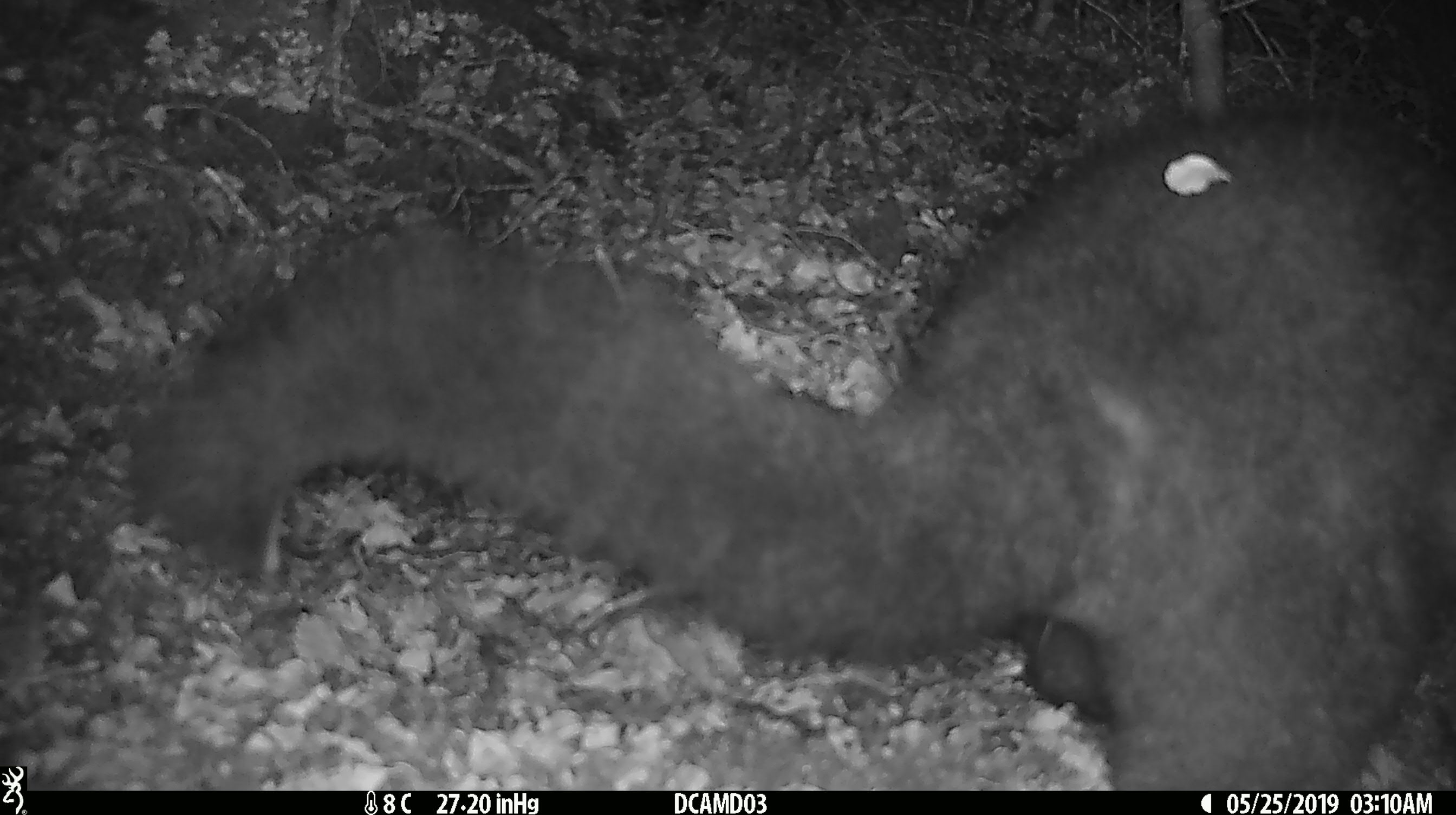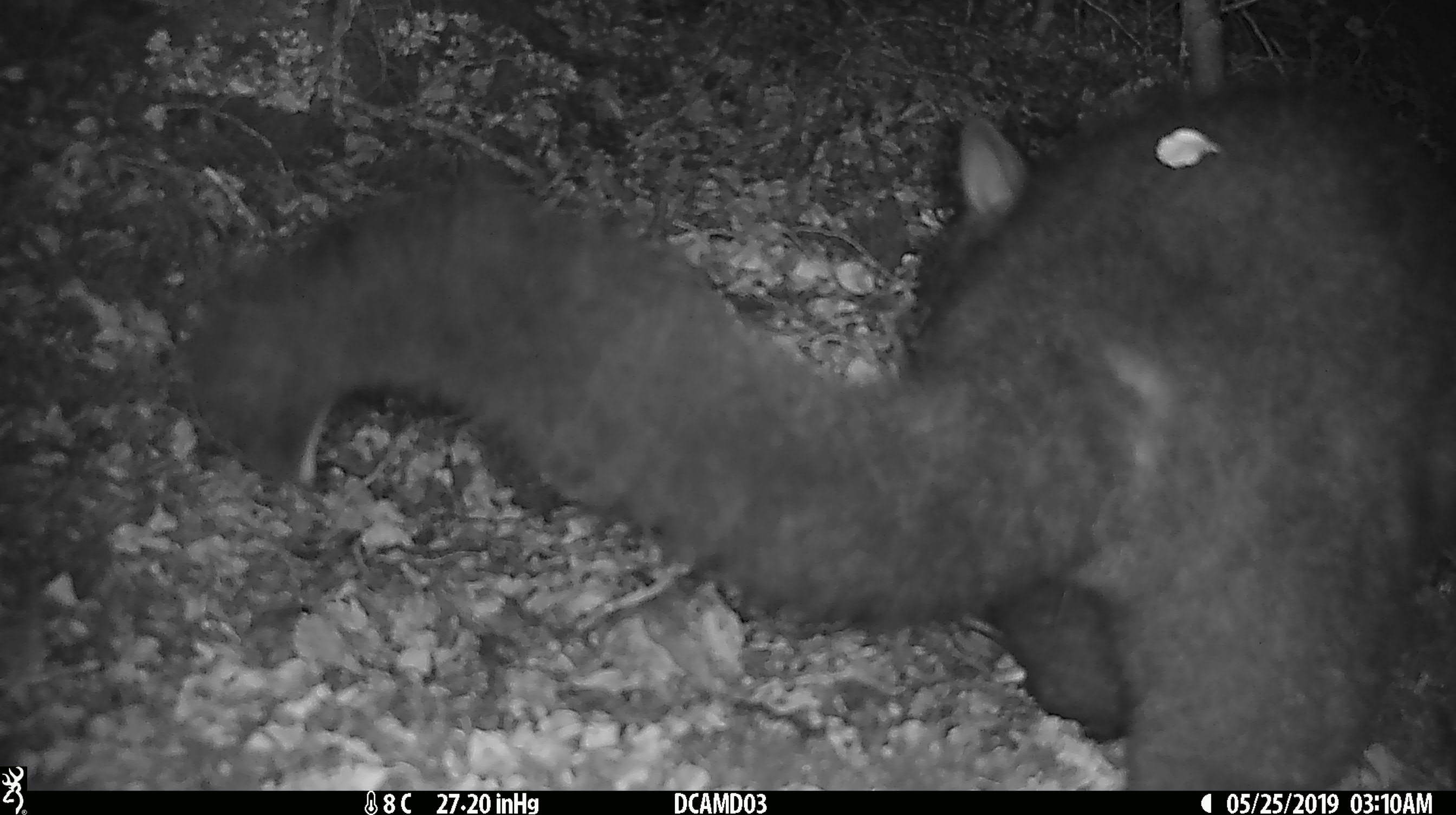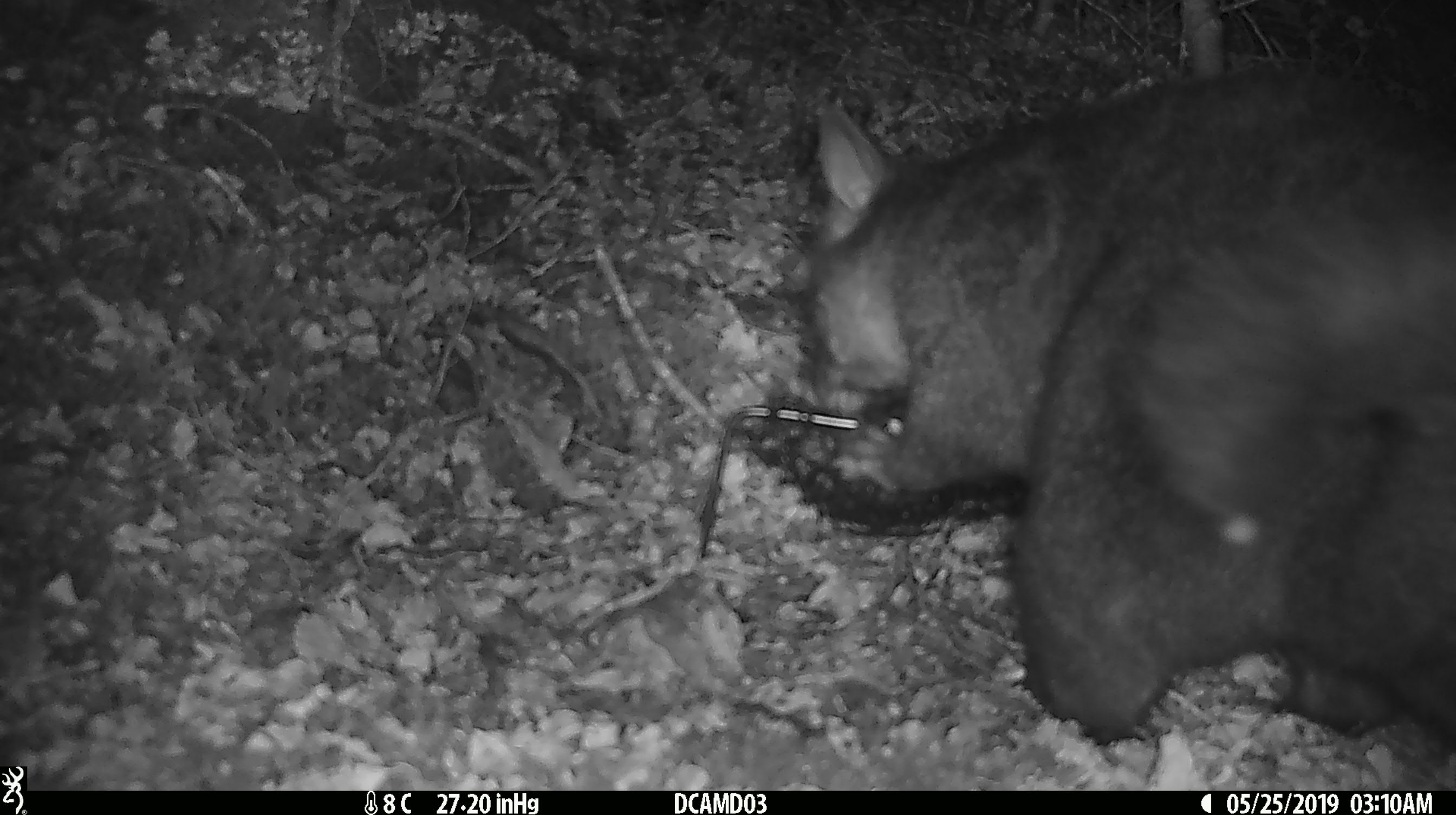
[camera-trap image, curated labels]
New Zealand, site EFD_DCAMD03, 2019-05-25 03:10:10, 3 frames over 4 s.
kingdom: Animalia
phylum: Chordata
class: Mammalia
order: Diprotodontia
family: Phalangeridae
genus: Trichosurus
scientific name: Trichosurus vulpecula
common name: common brushtail possum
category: possum